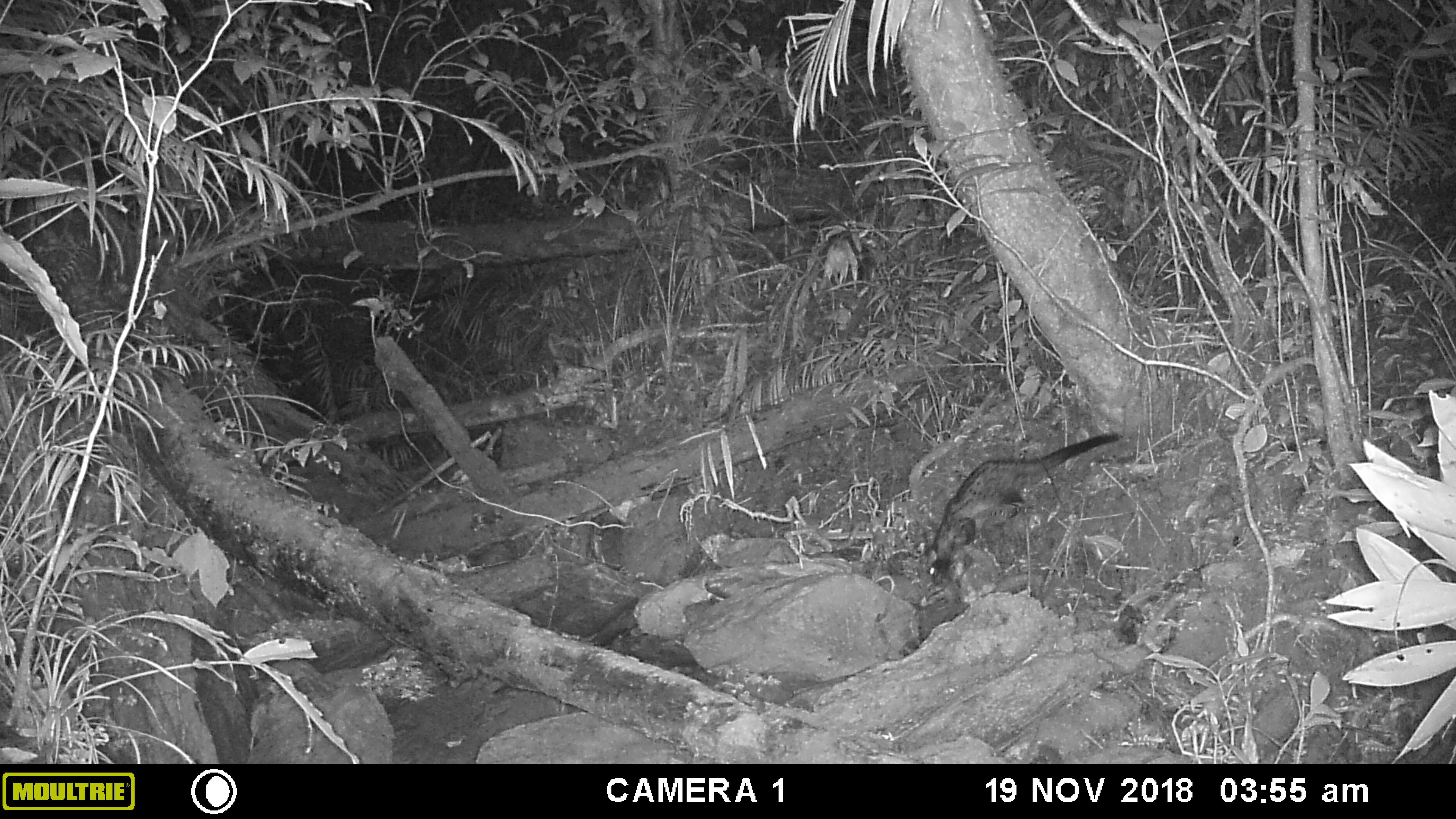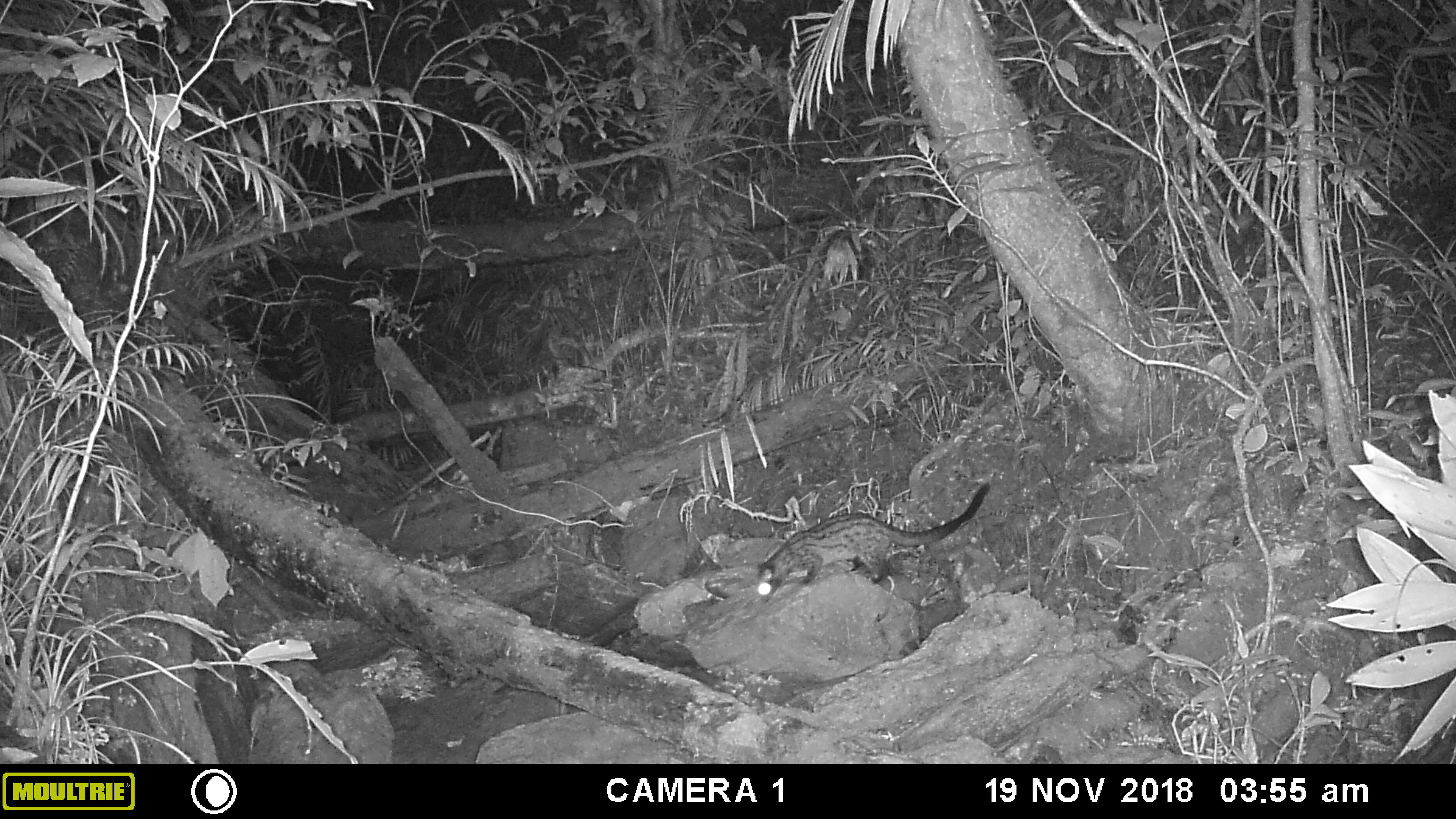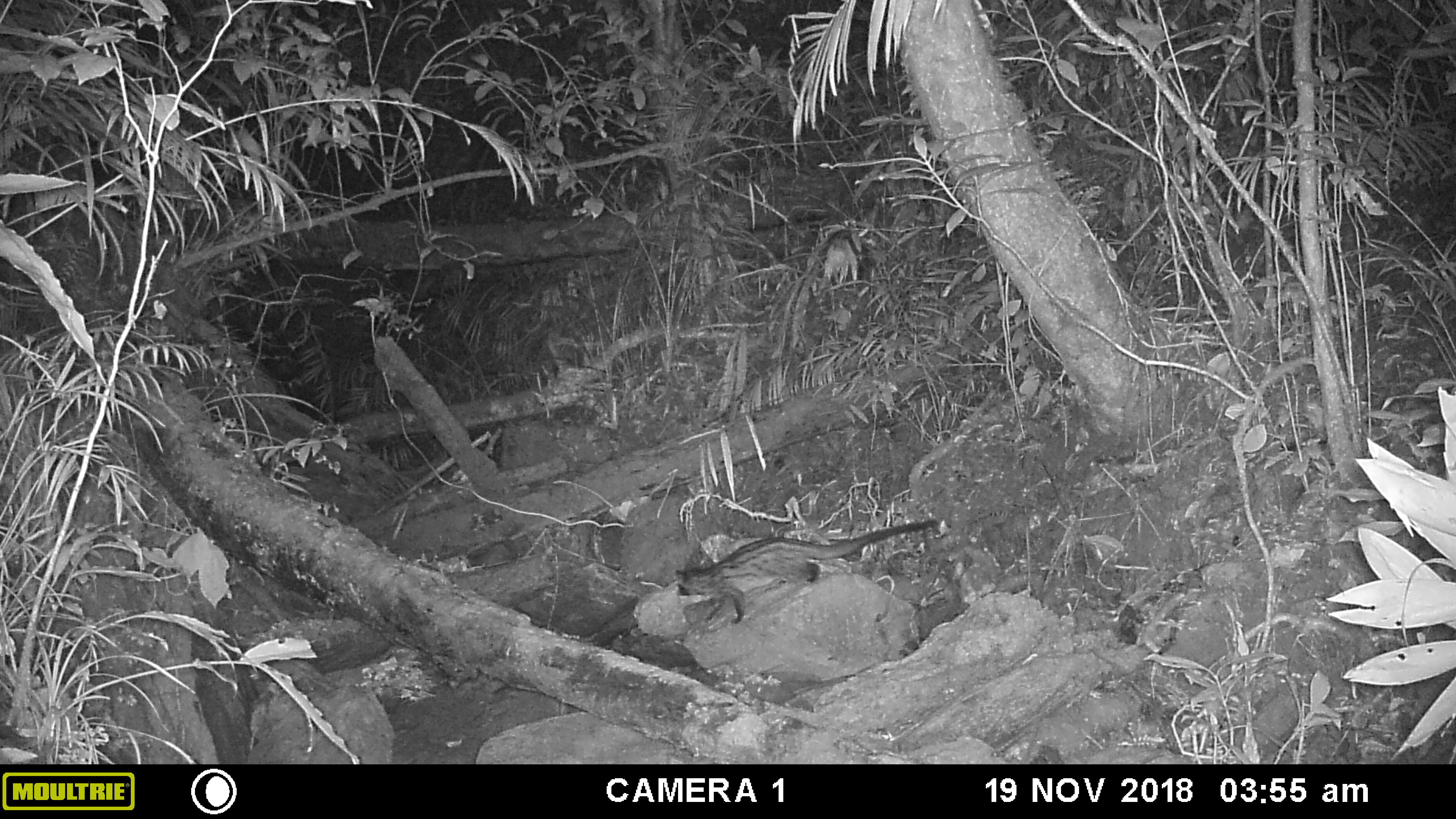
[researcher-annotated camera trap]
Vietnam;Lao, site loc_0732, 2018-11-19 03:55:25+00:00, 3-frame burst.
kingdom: Animalia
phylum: Chordata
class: Mammalia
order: Carnivora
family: Viverridae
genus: Paradoxurus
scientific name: Paradoxurus hermaphroditus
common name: common palm civet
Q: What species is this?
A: Common palm civet (Paradoxurus hermaphroditus).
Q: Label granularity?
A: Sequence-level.